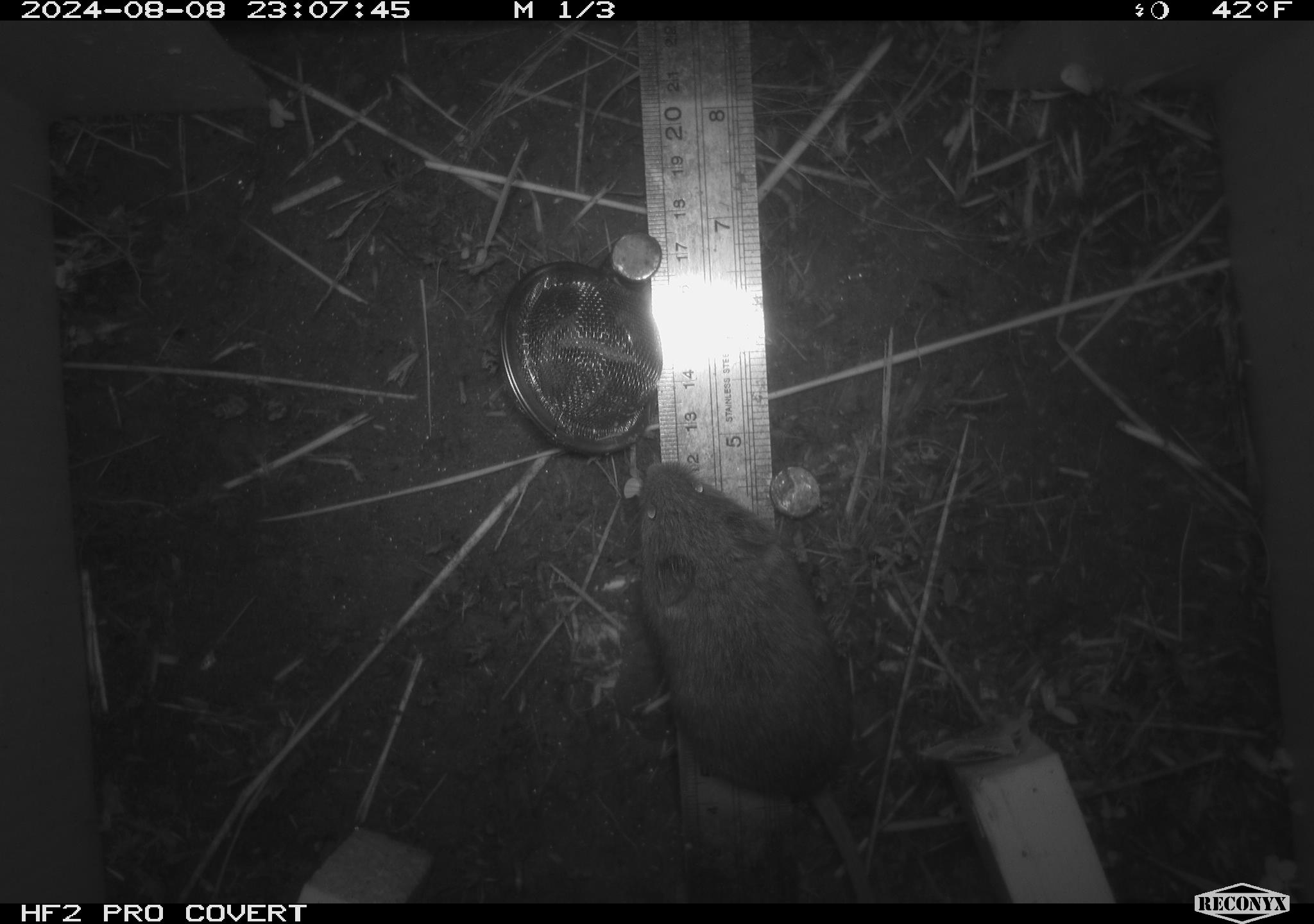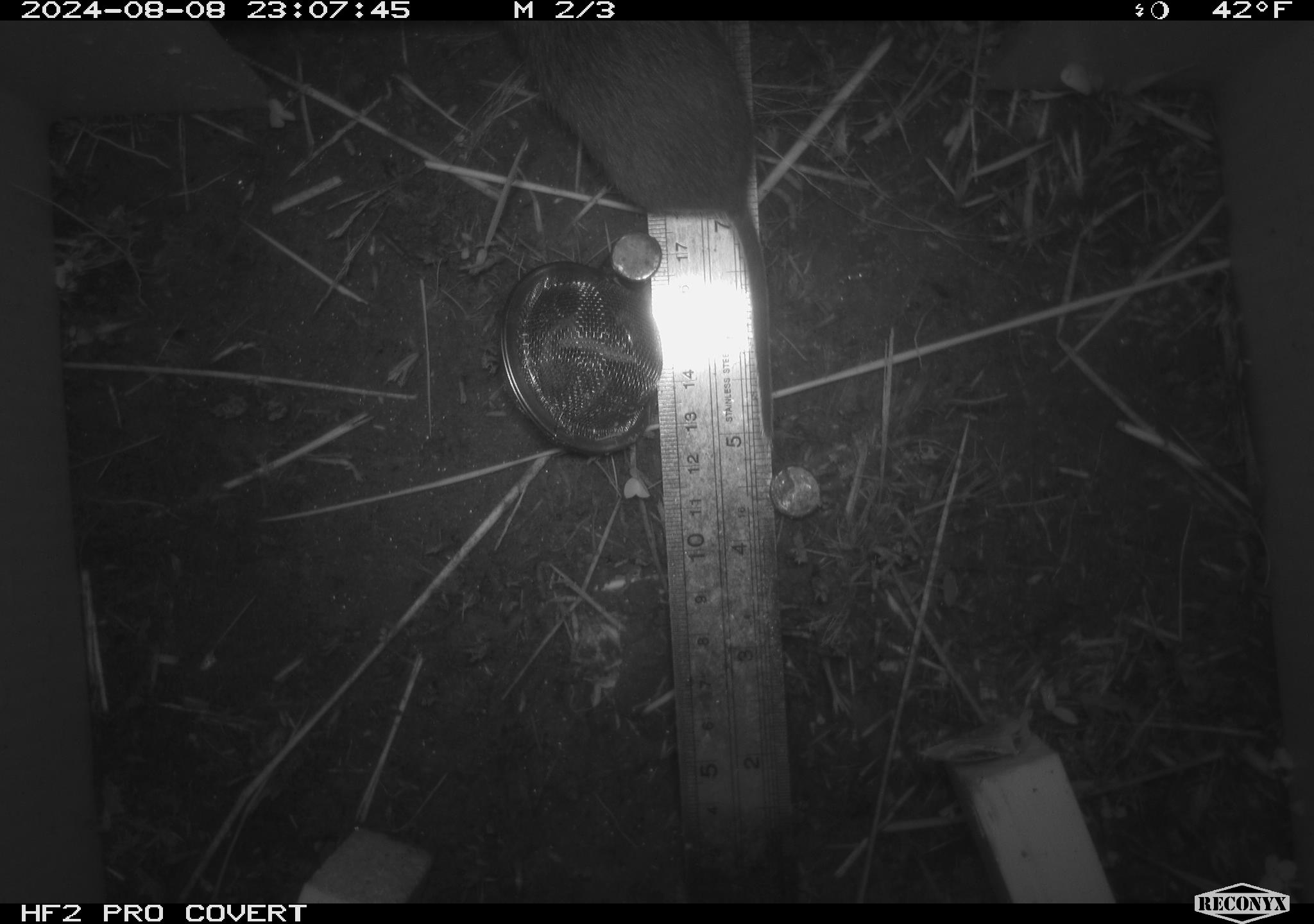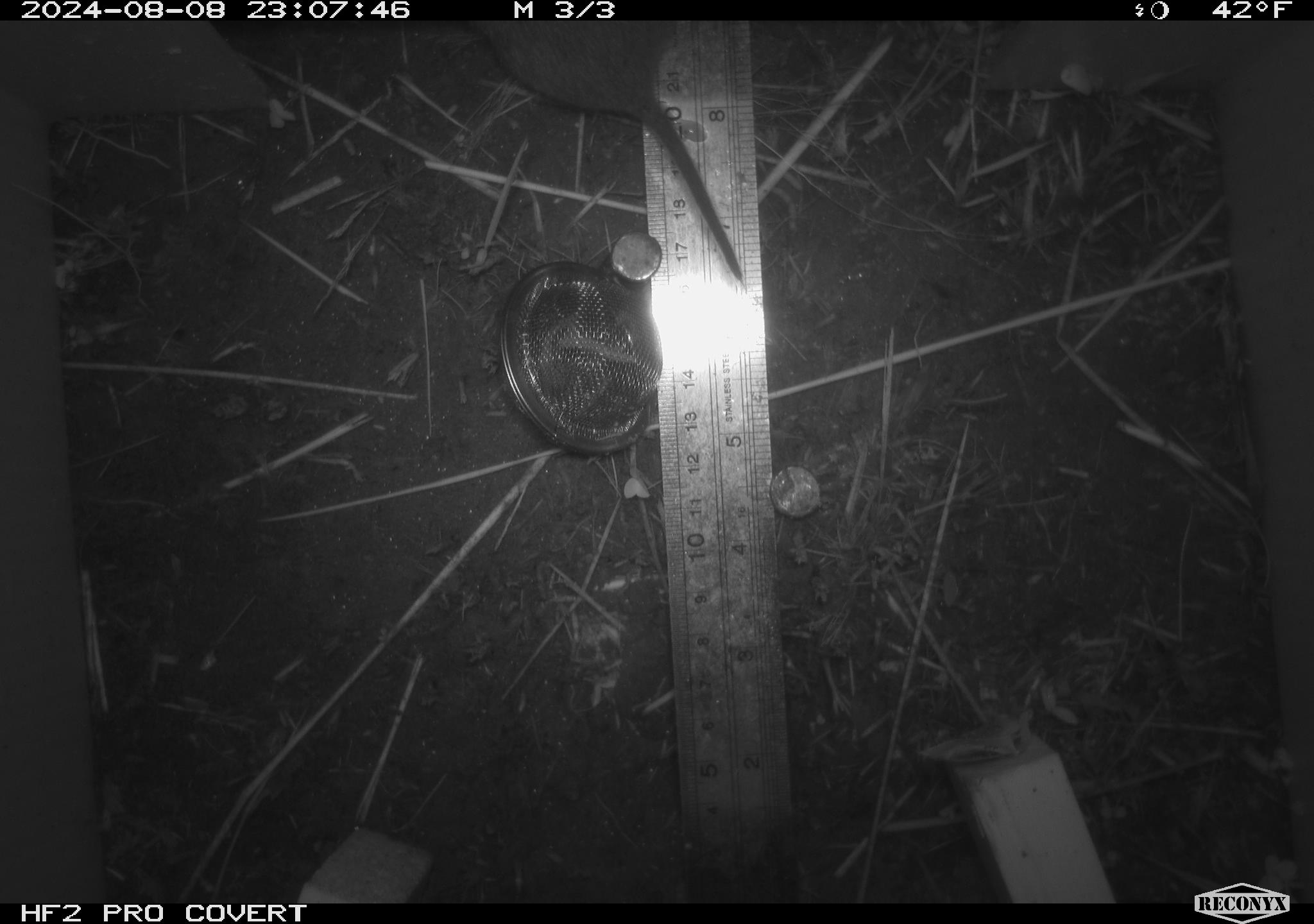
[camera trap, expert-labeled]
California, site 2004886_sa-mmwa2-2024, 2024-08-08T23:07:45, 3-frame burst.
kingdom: Animalia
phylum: Chordata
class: Mammalia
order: Rodentia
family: Cricetidae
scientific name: Arvicolinae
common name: voles, lemmings, and muskrats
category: arvicolinae subfamily